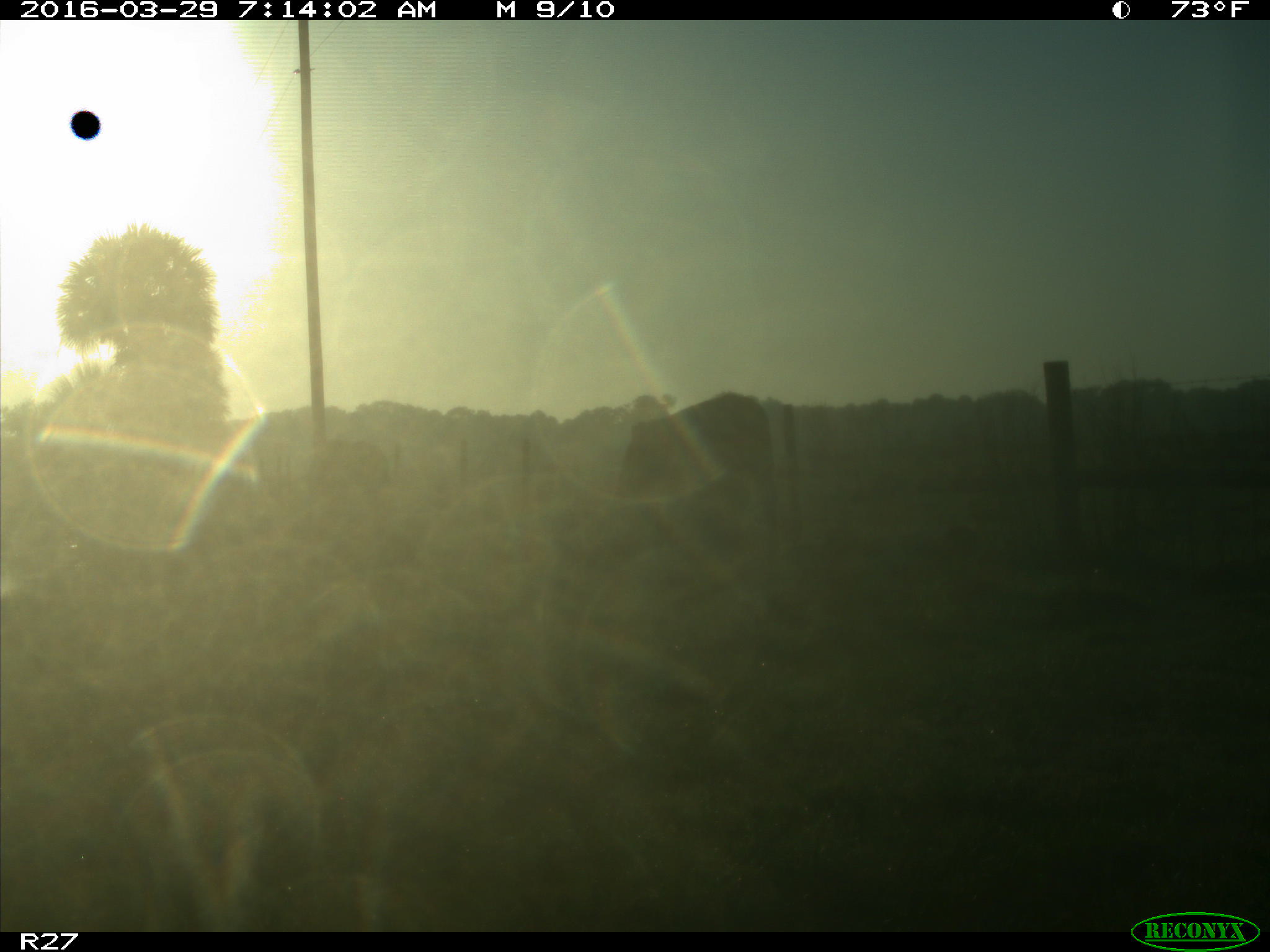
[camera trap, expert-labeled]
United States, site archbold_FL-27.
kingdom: Animalia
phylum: Chordata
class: Mammalia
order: Artiodactyla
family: Bovidae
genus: Bos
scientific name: Bos taurus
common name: domestic cow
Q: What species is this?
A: Bos taurus (domestic cow).